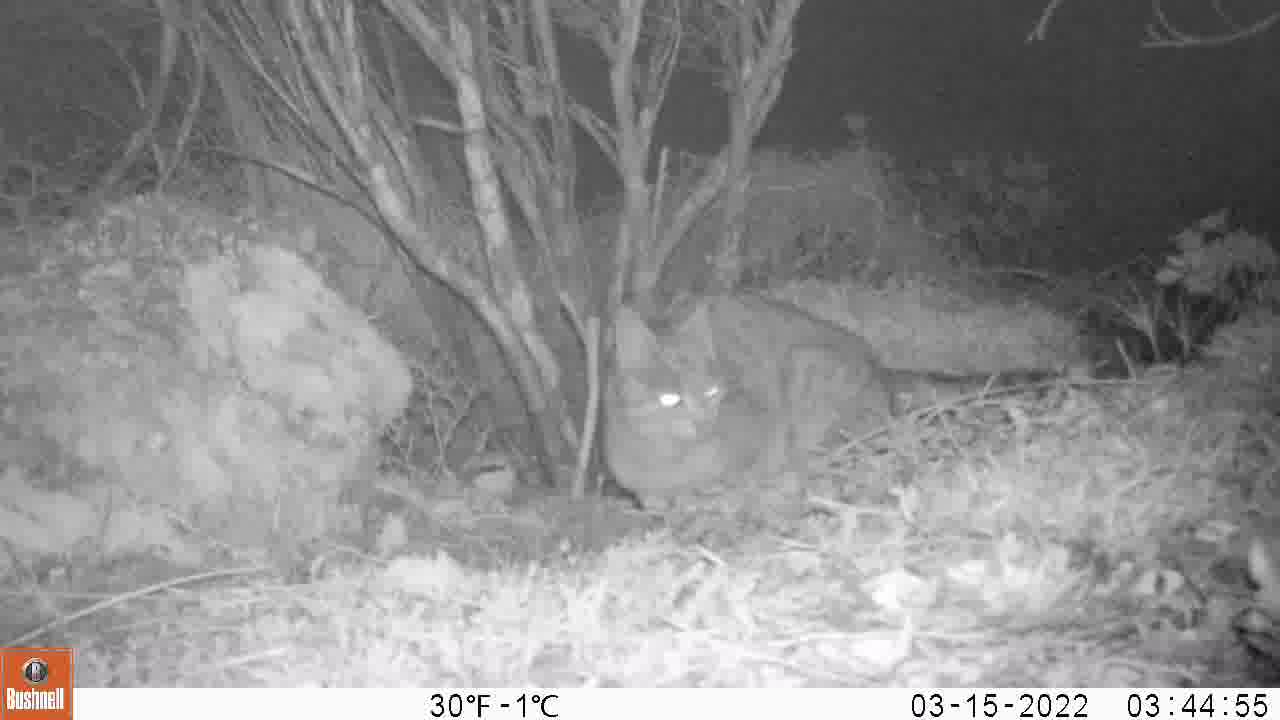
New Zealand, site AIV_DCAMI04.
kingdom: Animalia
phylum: Chordata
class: Mammalia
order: Carnivora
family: Felidae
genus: Felis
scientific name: Felis catus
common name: domestic cat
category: cat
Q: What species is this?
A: Cat (domestic cat) (Felis catus).